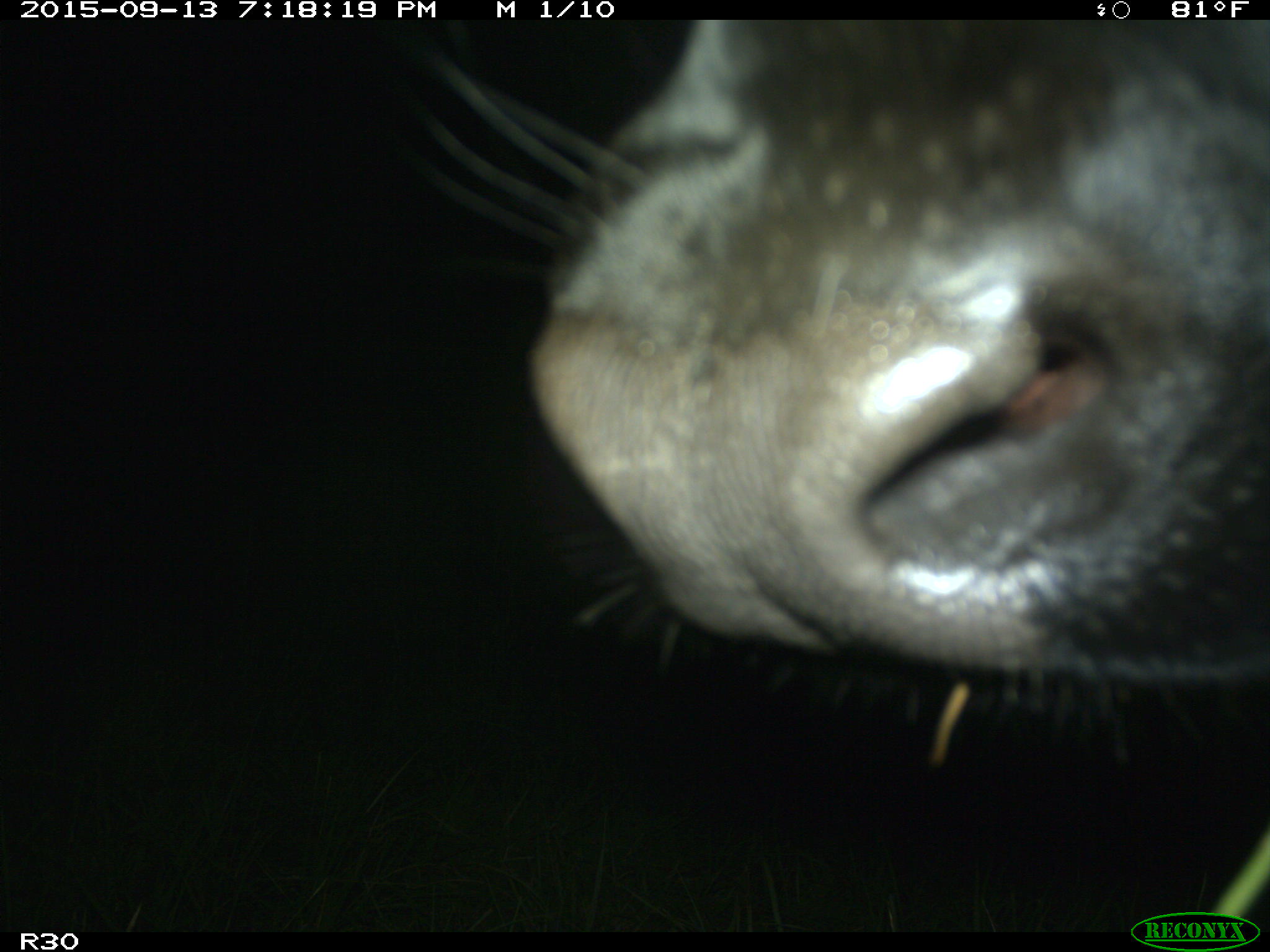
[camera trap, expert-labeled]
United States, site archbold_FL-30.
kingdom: Animalia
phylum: Chordata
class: Mammalia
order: Artiodactyla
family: Bovidae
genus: Bos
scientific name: Bos taurus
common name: domestic cow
Bos taurus (domestic cow).